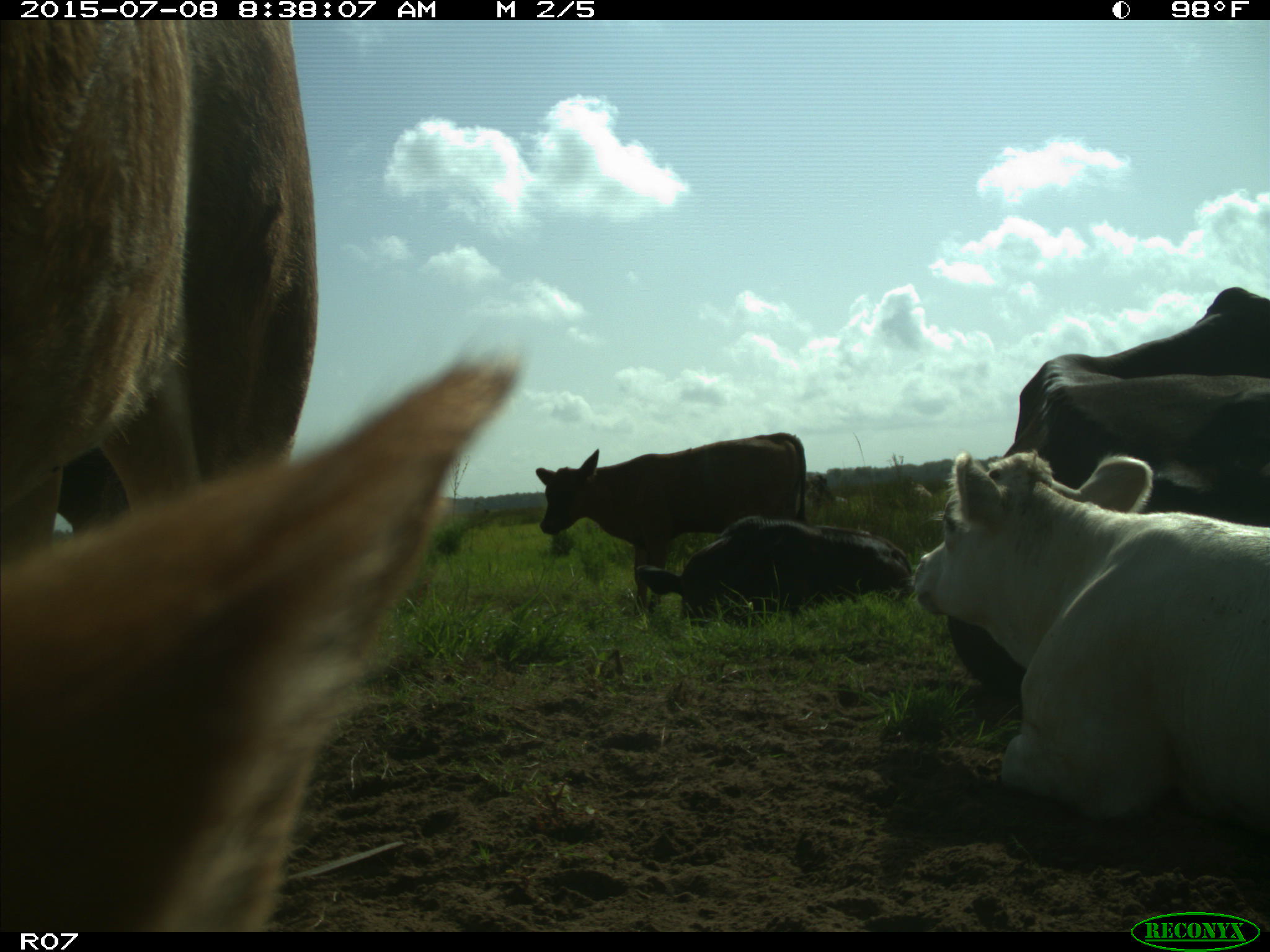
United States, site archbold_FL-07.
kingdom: Animalia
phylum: Chordata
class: Mammalia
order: Artiodactyla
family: Bovidae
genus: Bos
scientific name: Bos taurus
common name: domestic cow